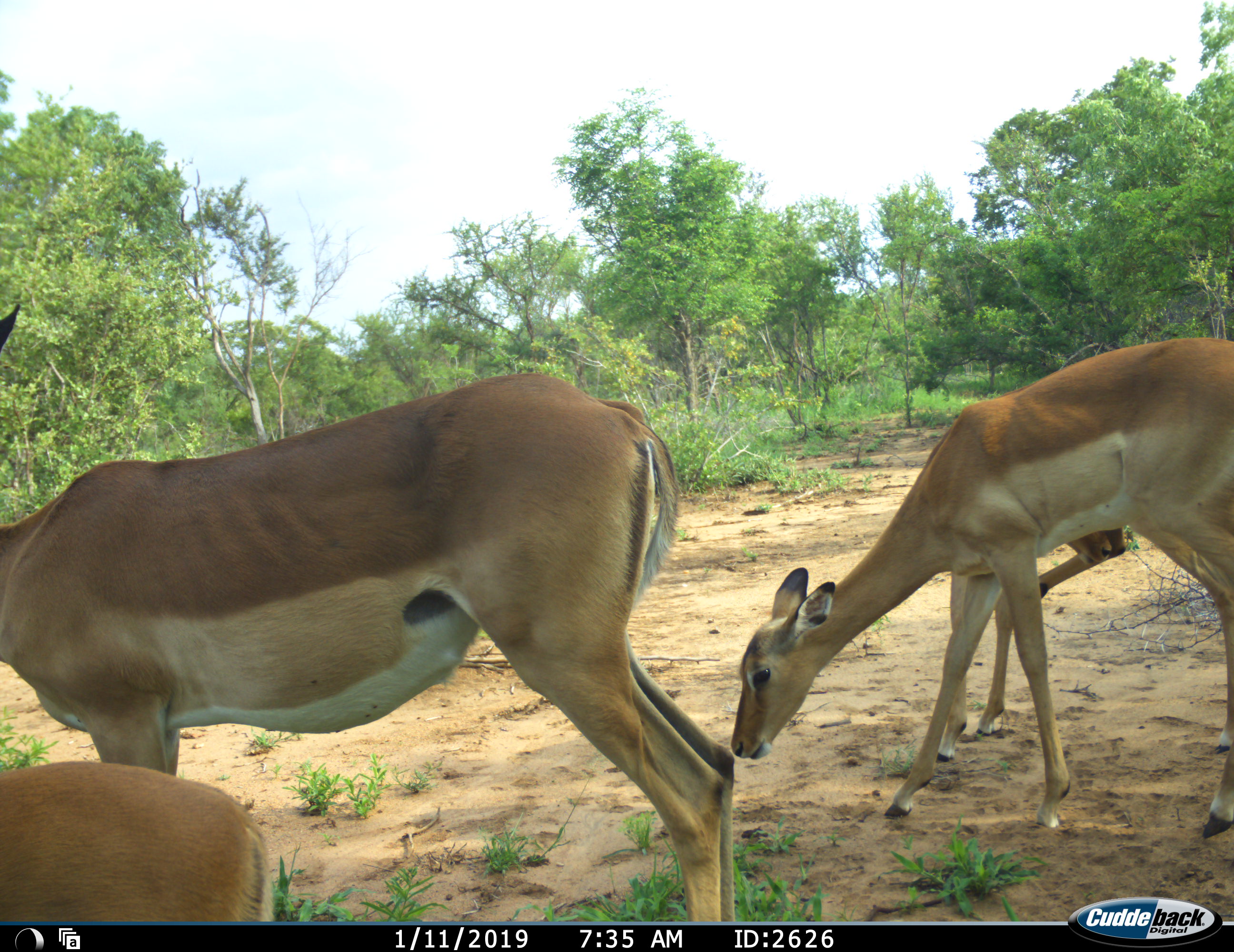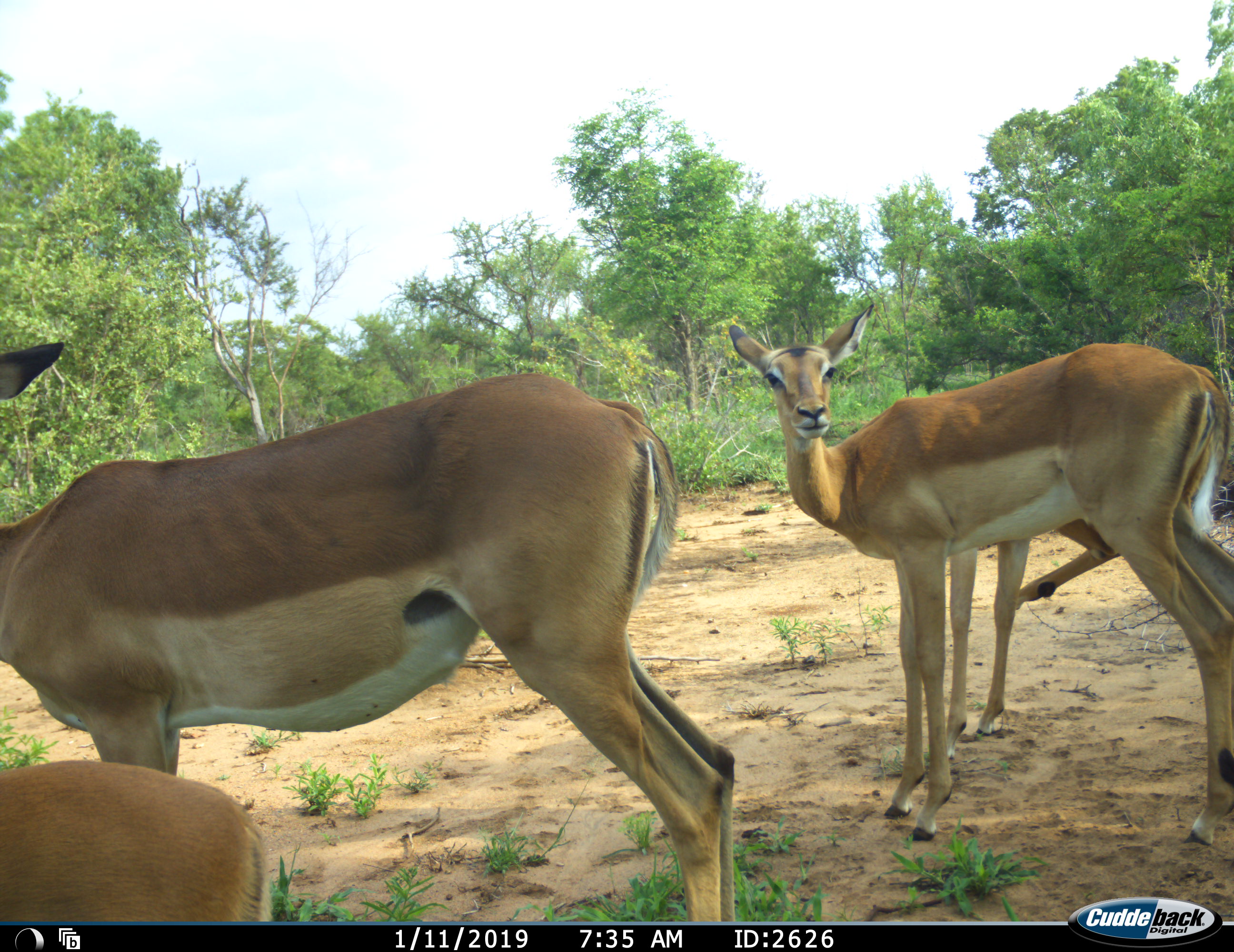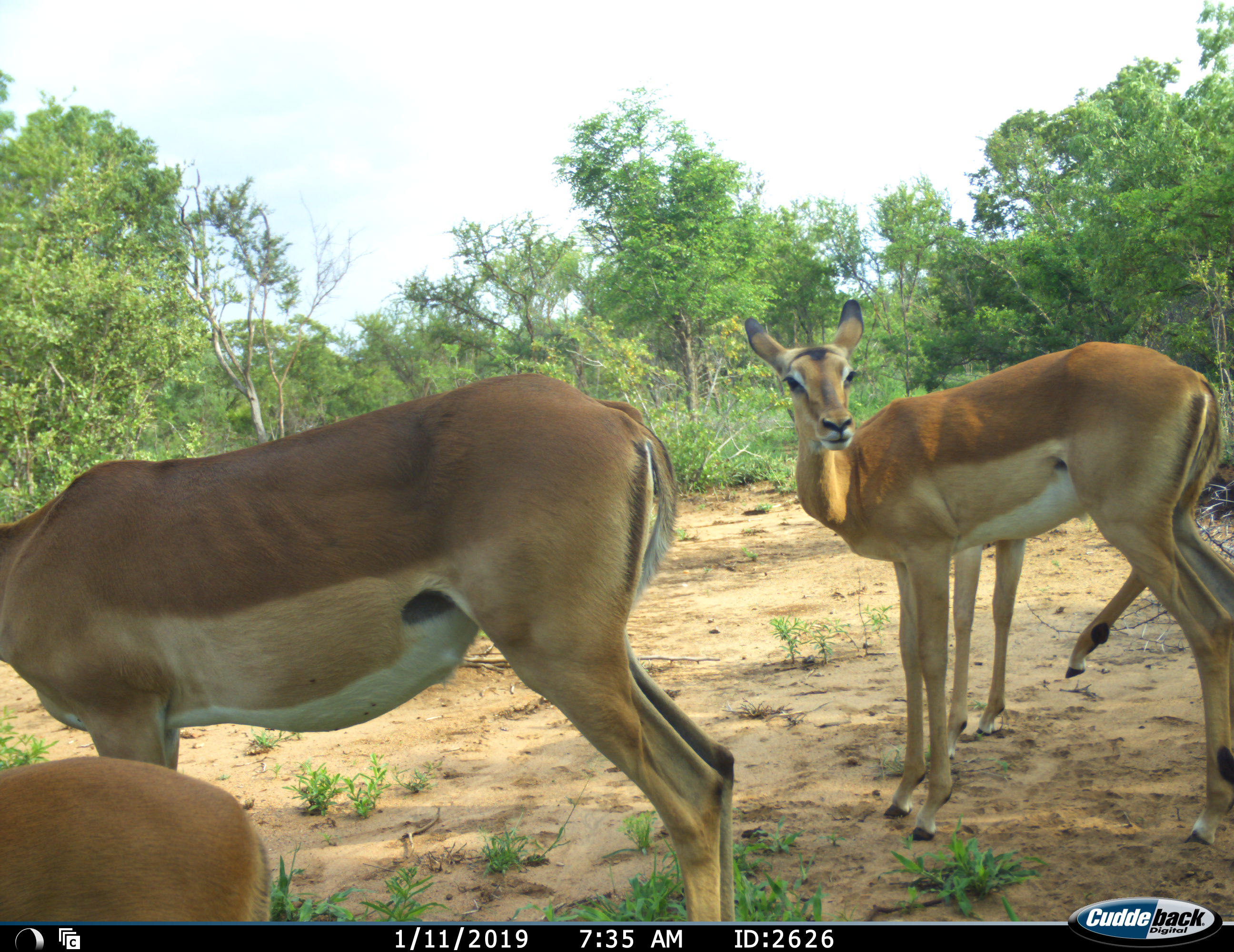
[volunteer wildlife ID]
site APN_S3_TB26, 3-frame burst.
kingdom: Animalia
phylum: Chordata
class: Mammalia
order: Artiodactyla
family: Bovidae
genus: Aepyceros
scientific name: Aepyceros melampus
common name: impala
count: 4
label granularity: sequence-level